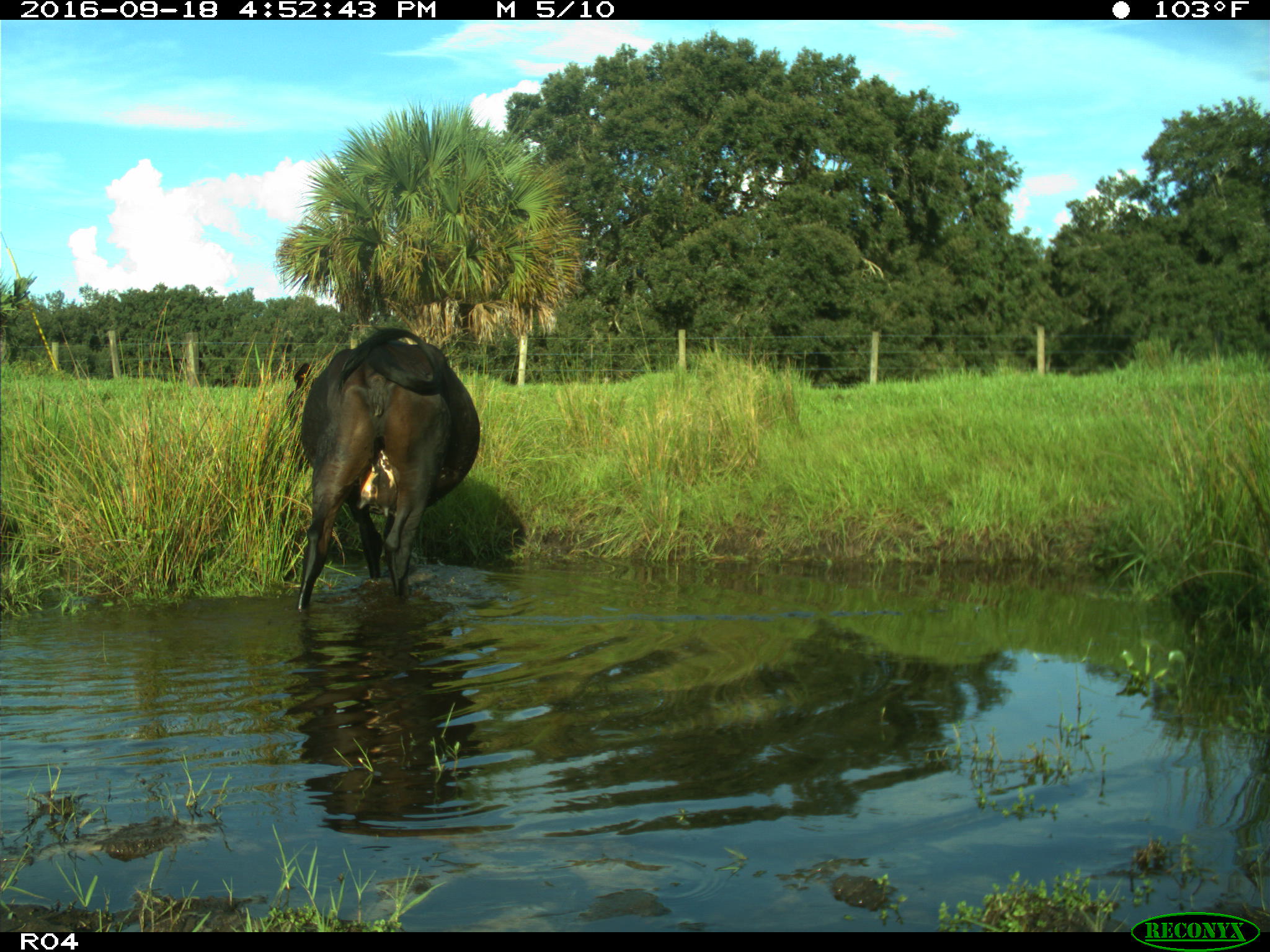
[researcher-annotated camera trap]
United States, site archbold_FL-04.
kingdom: Animalia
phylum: Chordata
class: Mammalia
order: Artiodactyla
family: Bovidae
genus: Bos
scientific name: Bos taurus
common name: domestic cow